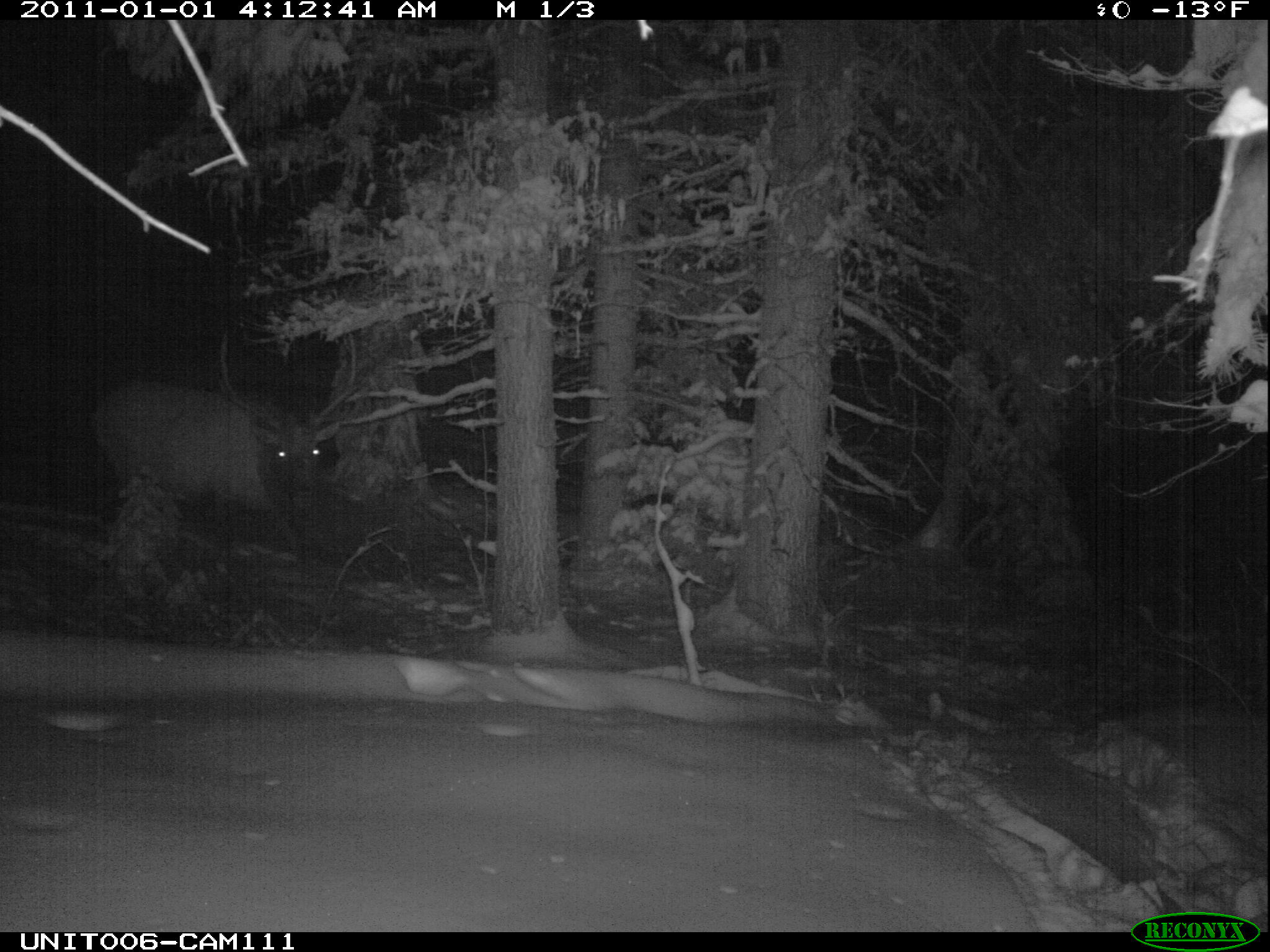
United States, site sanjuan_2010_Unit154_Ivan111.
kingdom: Animalia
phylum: Chordata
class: Mammalia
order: Artiodactyla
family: Cervidae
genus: Cervus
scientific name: Cervus elaphus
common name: red deer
Cervus elaphus (red deer).